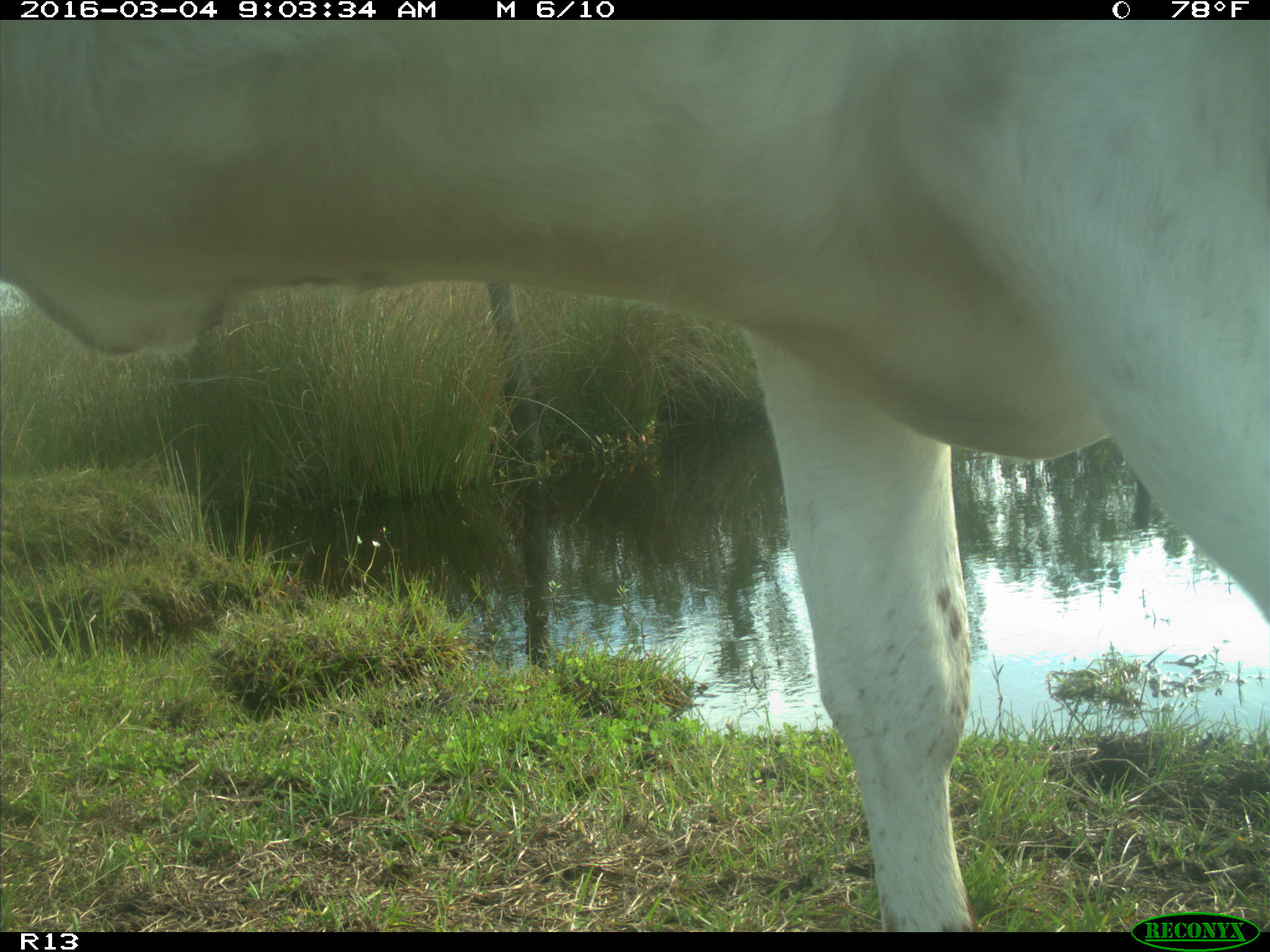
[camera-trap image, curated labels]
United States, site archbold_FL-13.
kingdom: Animalia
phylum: Chordata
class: Mammalia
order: Artiodactyla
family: Bovidae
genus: Bos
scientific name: Bos taurus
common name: domestic cow